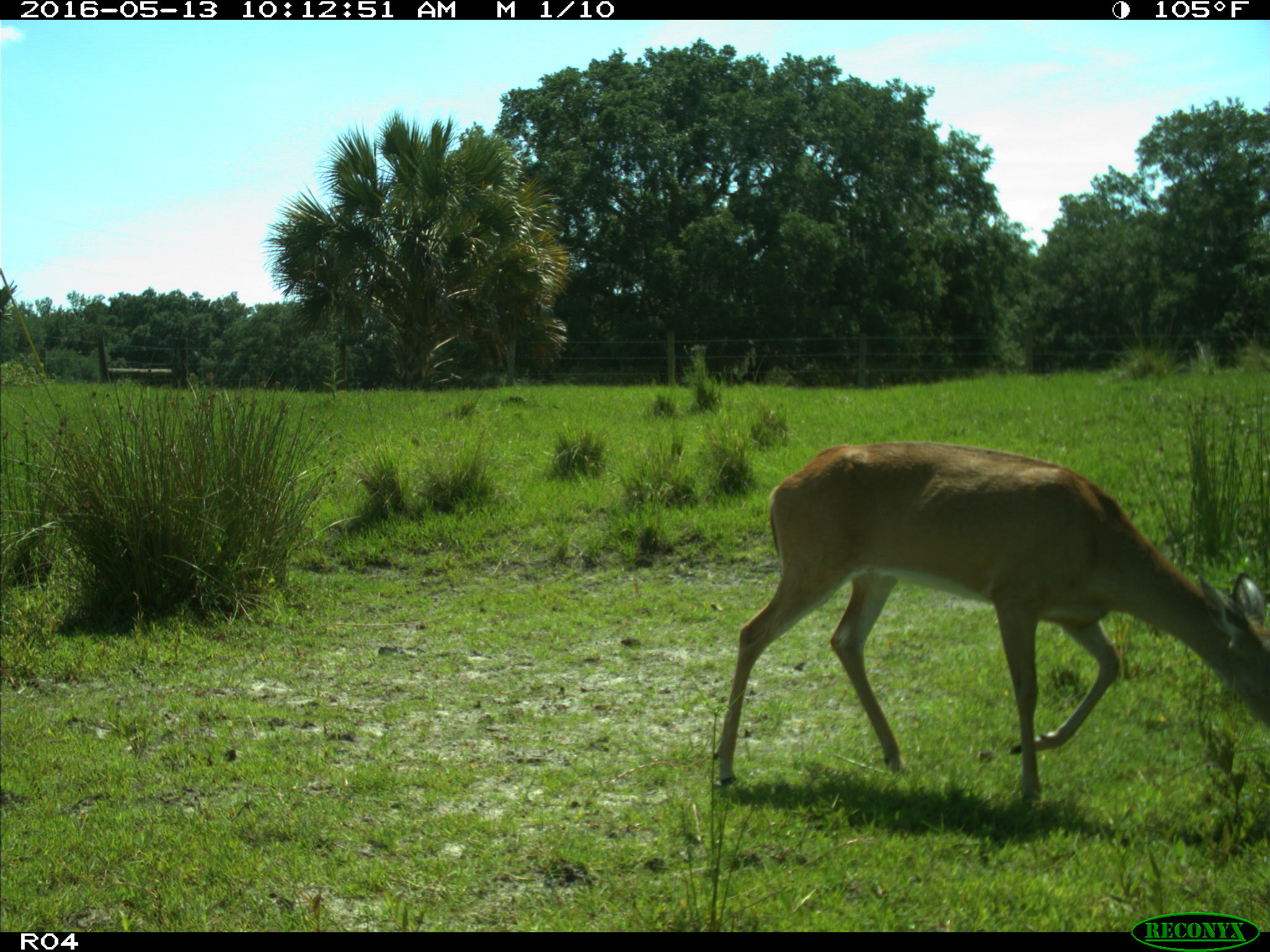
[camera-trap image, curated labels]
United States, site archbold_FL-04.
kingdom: Animalia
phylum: Chordata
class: Mammalia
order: Artiodactyla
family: Cervidae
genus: Odocoileus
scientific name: Odocoileus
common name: deer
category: unidentified deer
Unidentified deer (deer) (Odocoileus).